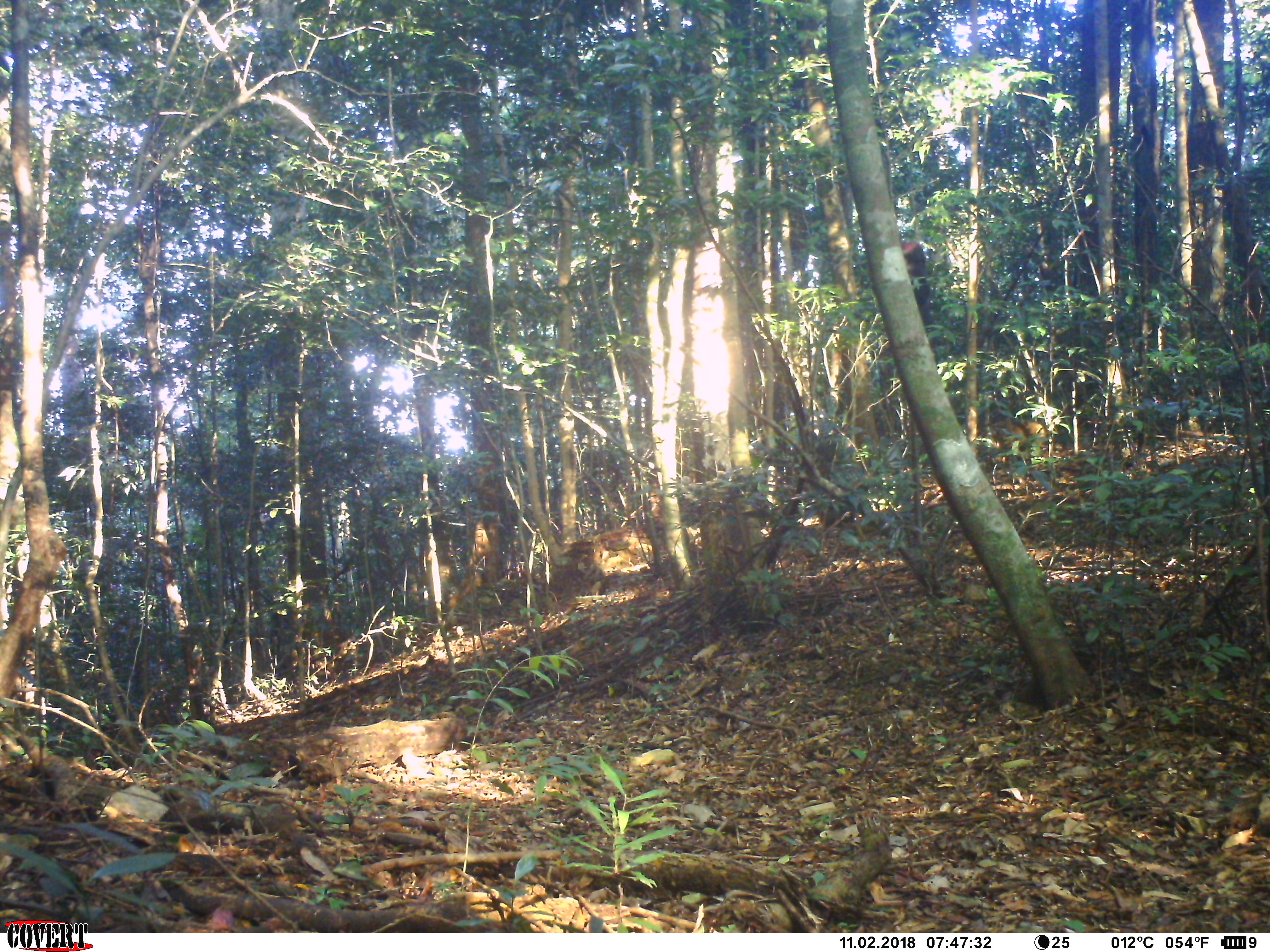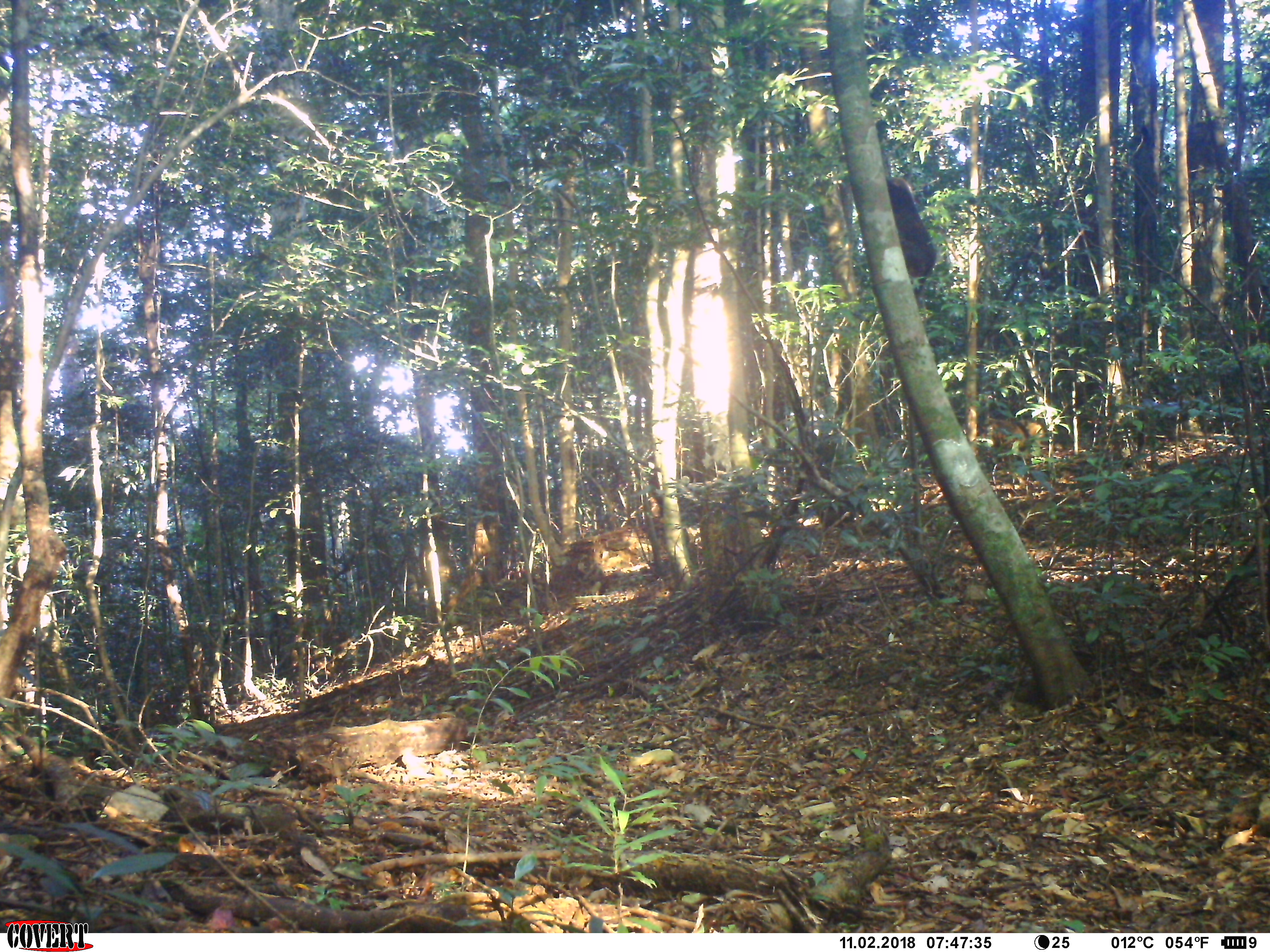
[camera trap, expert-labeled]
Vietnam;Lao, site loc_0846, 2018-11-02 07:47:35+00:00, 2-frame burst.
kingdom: Animalia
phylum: Chordata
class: Mammalia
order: Primates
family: Cercopithecidae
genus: Macaca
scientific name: Macaca arctoides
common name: stump-tailed macaque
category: stump tailed macaque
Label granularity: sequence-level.